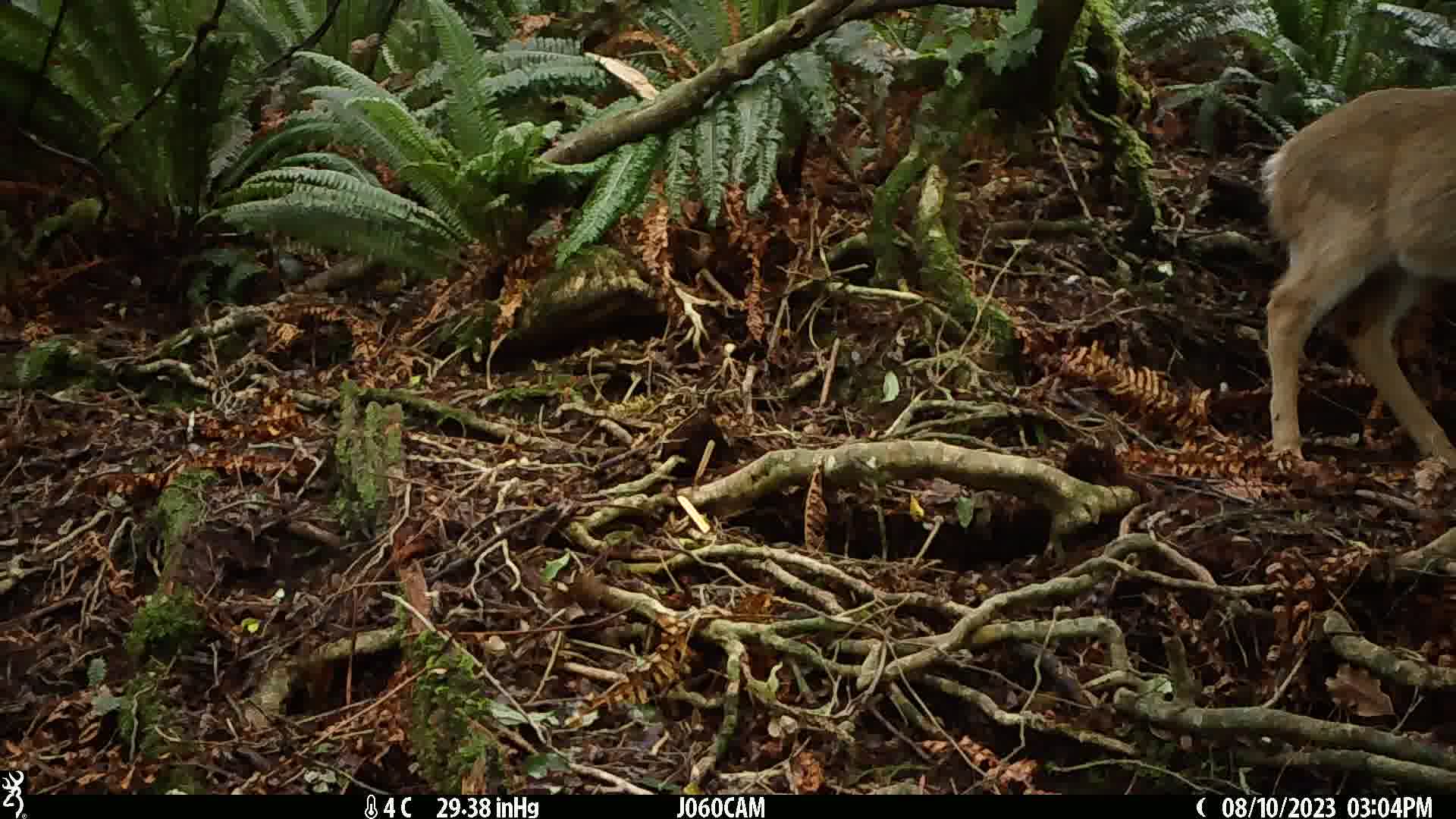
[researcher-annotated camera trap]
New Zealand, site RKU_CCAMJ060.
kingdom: Animalia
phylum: Chordata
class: Mammalia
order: Artiodactyla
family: Cervidae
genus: Odocoileus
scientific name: Odocoileus virginianus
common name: white-tailed deer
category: white tailed deer